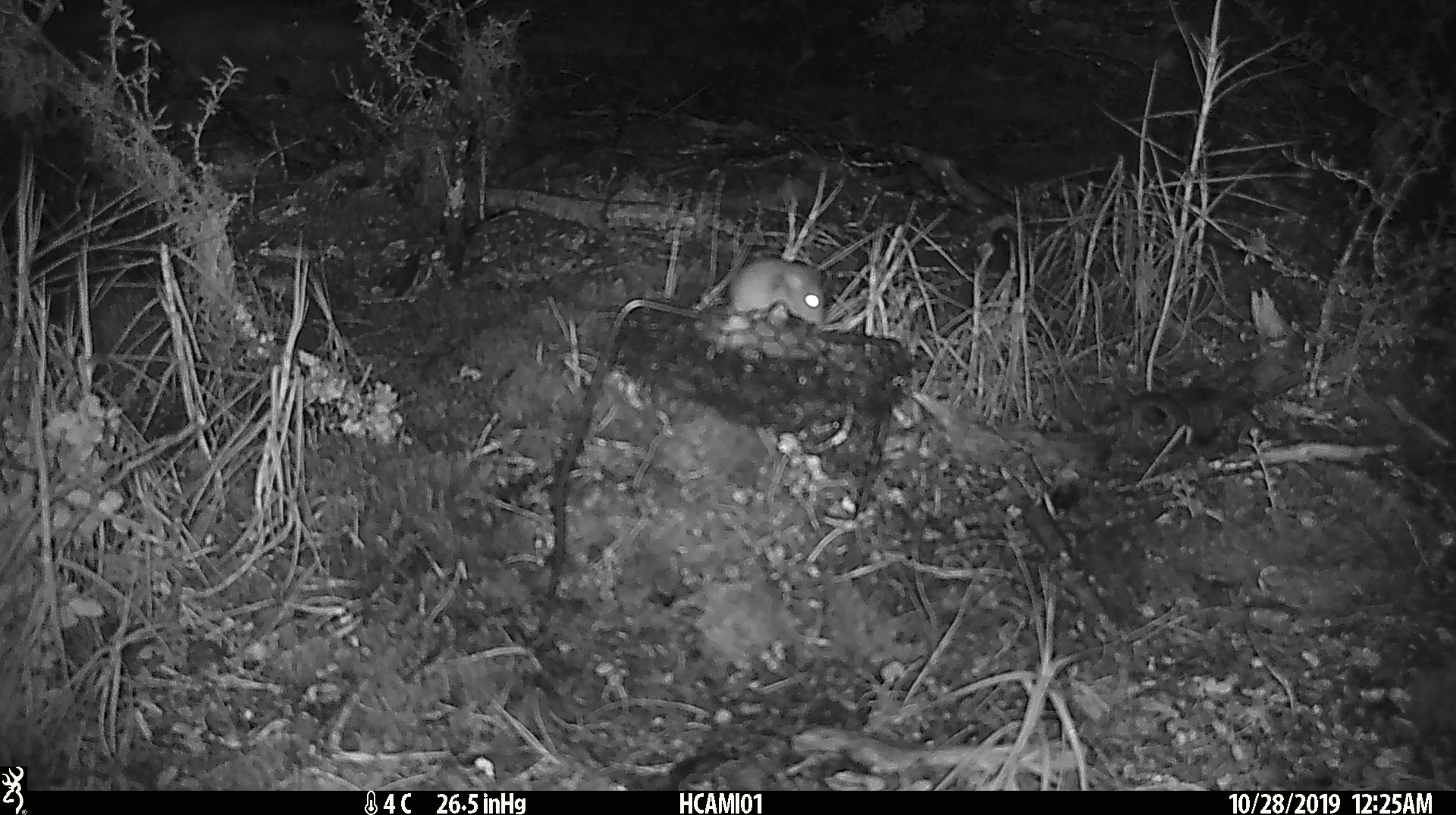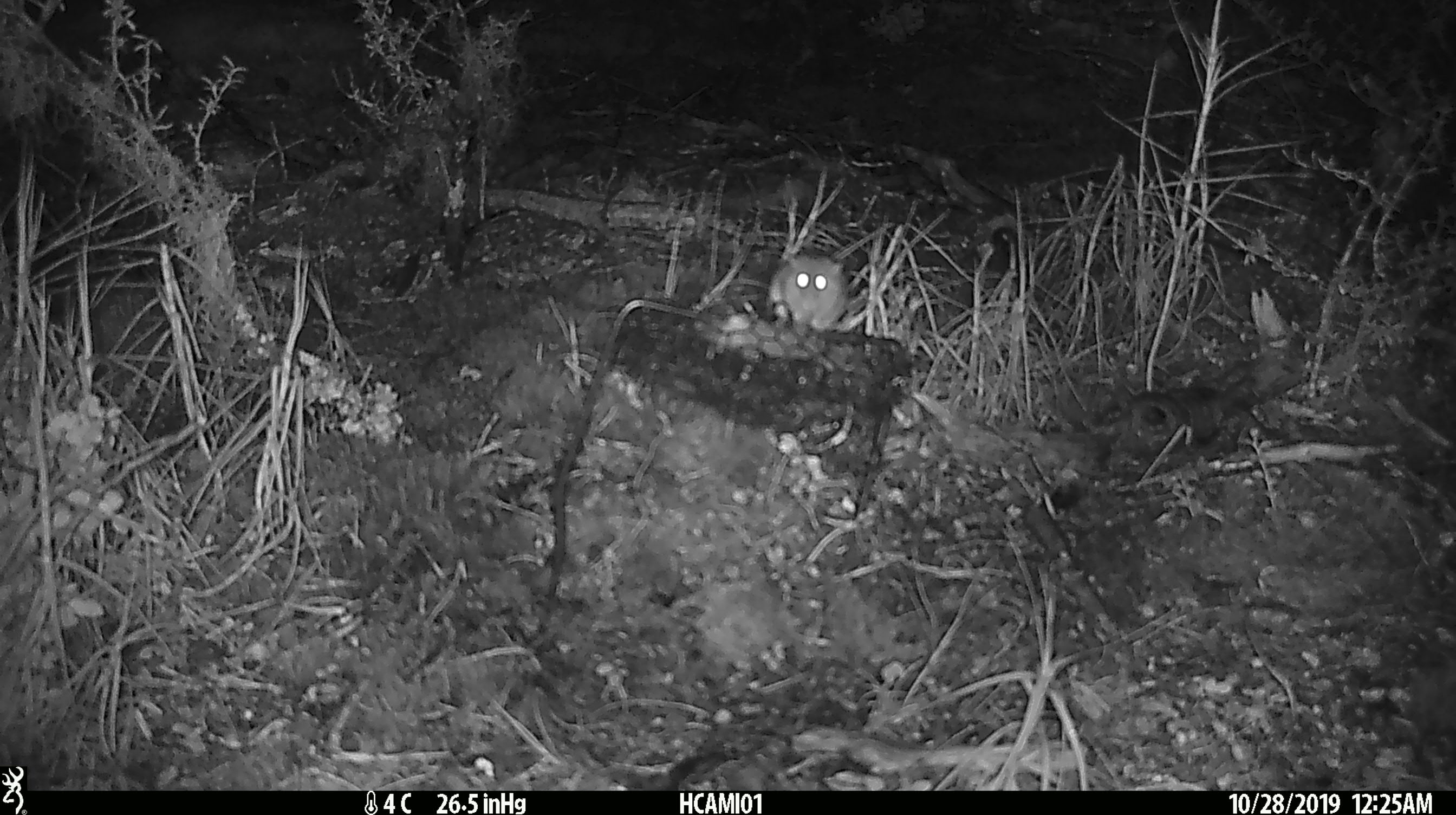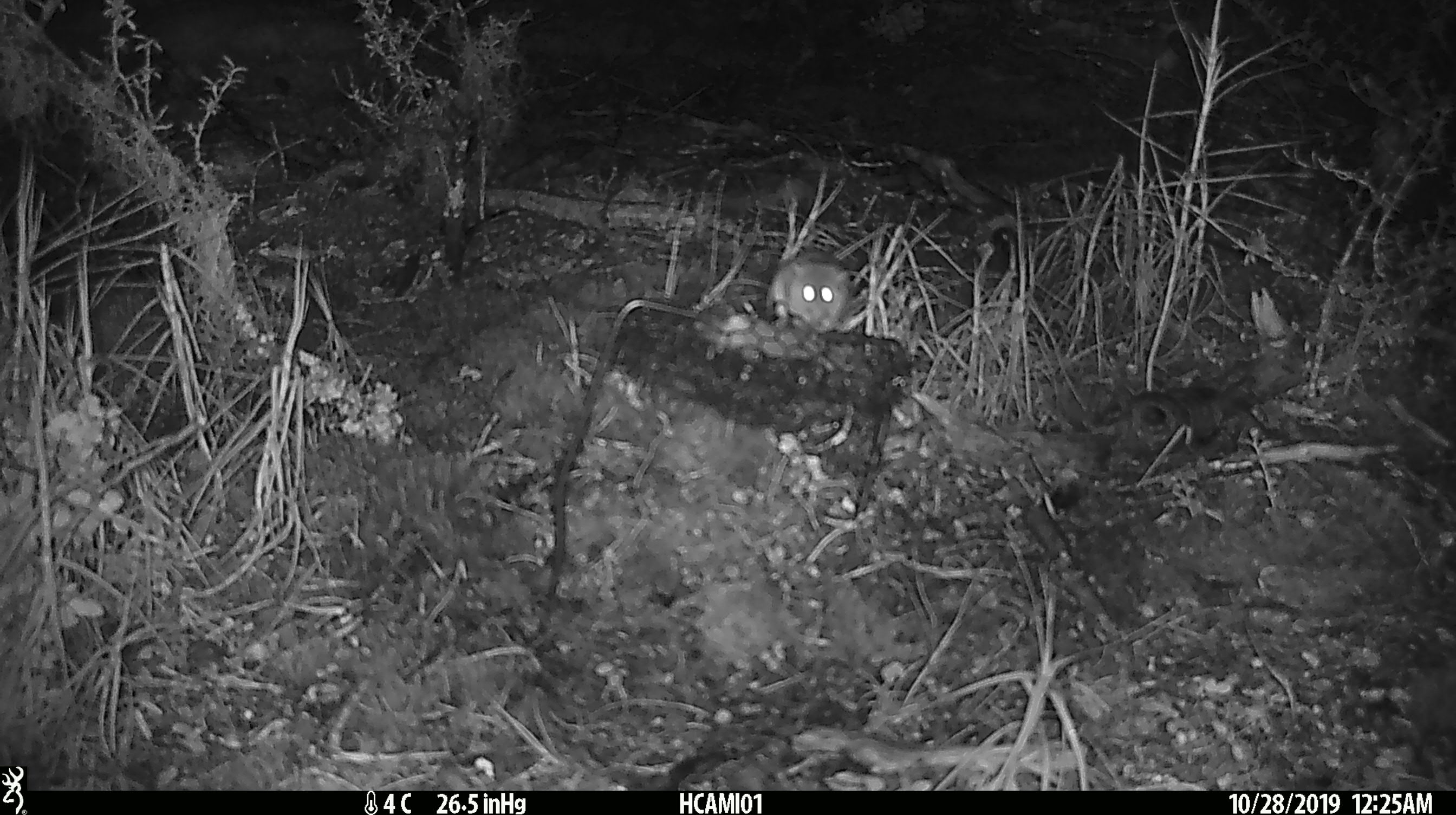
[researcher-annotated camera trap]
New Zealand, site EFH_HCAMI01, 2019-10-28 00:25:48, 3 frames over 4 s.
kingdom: Animalia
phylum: Chordata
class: Mammalia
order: Rodentia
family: Muridae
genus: Mus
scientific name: Mus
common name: mouse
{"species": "mouse (Mus)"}